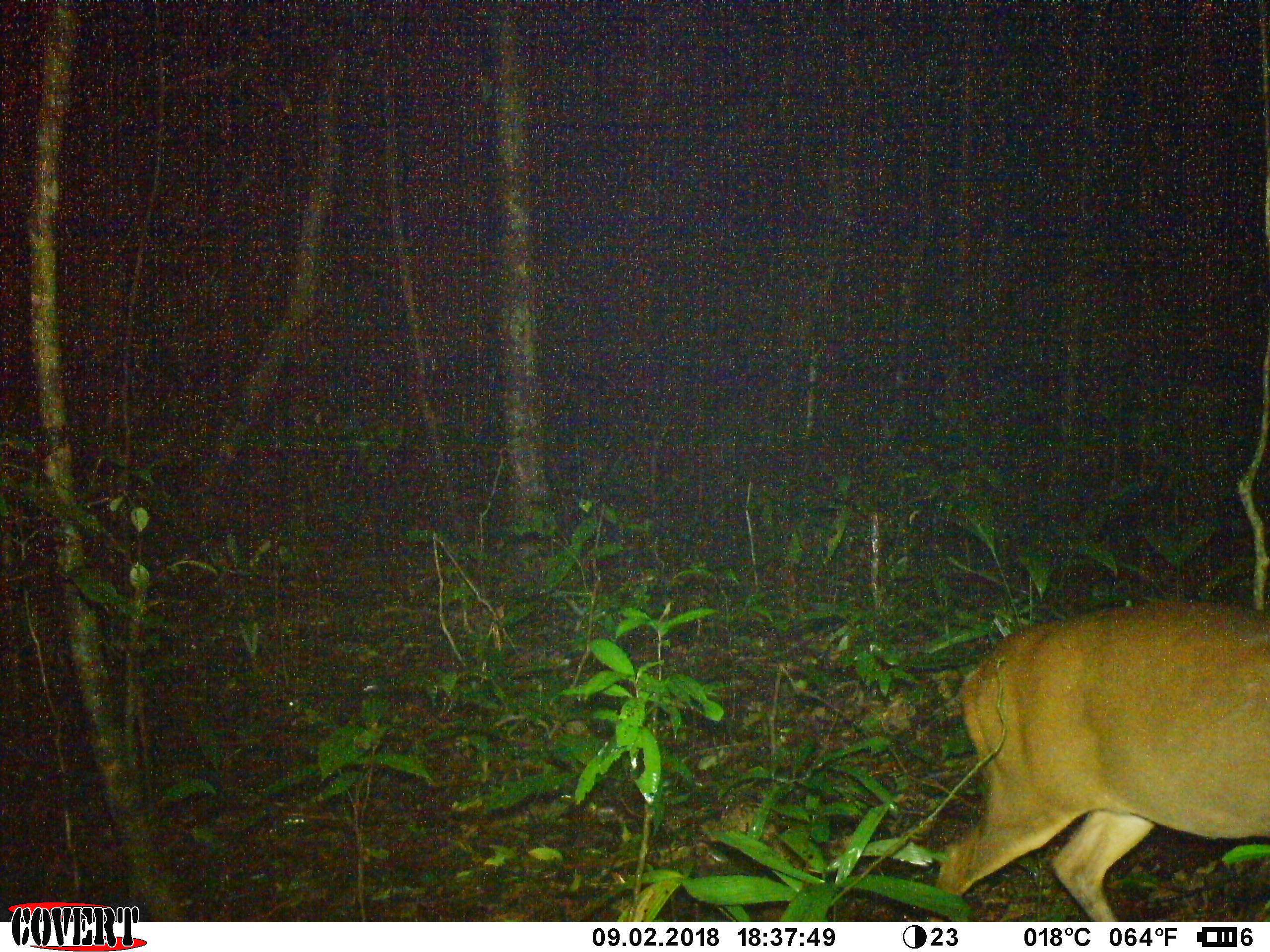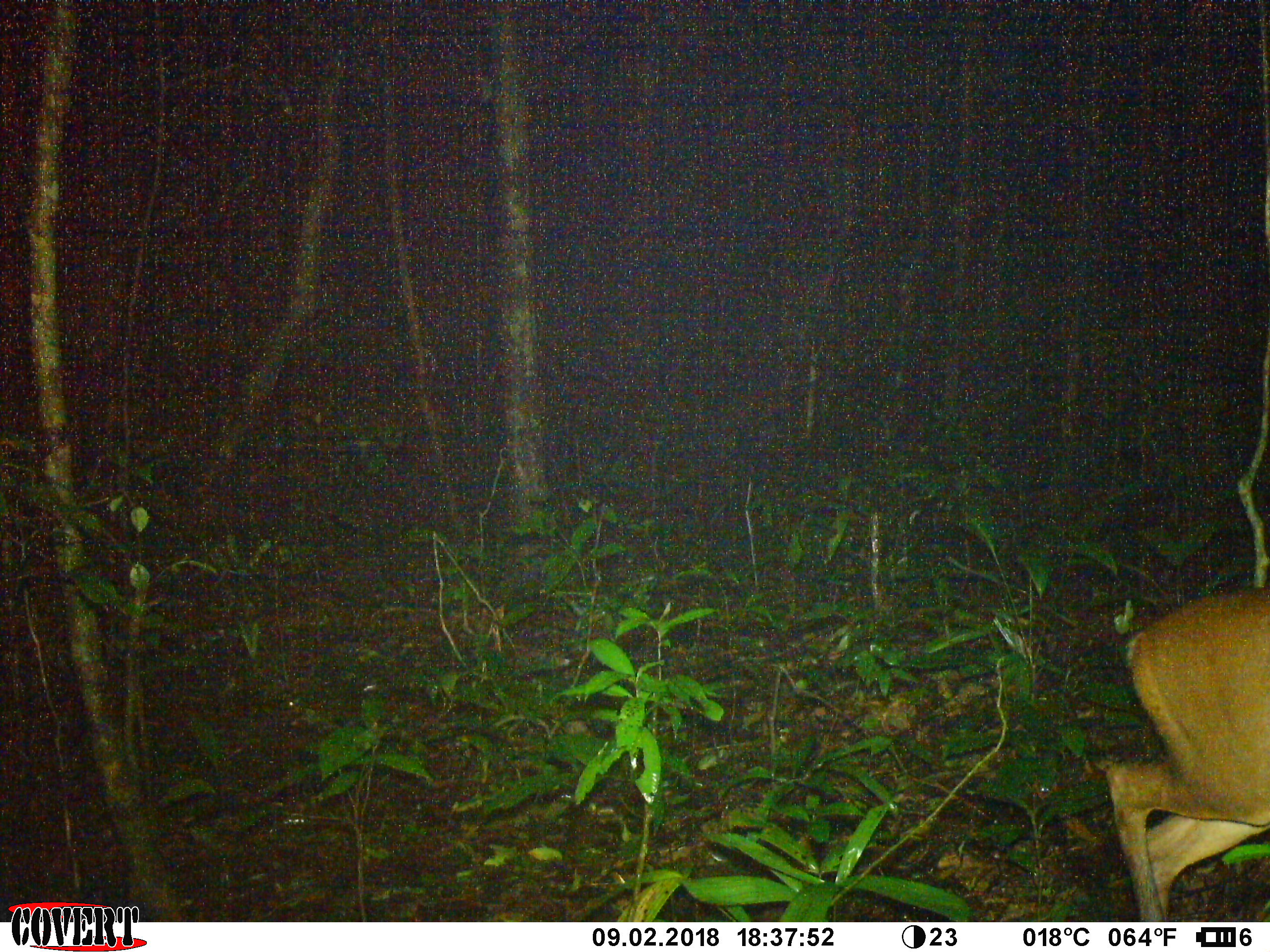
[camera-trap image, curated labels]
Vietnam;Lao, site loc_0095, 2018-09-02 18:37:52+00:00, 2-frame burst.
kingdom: Animalia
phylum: Chordata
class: Mammalia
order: Artiodactyla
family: Cervidae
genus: Muntiacus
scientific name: Muntiacus vuquangensis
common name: large-antlered muntjac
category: large antlered muntjac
Large antlered muntjac (large-antlered muntjac) (Muntiacus vuquangensis). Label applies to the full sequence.